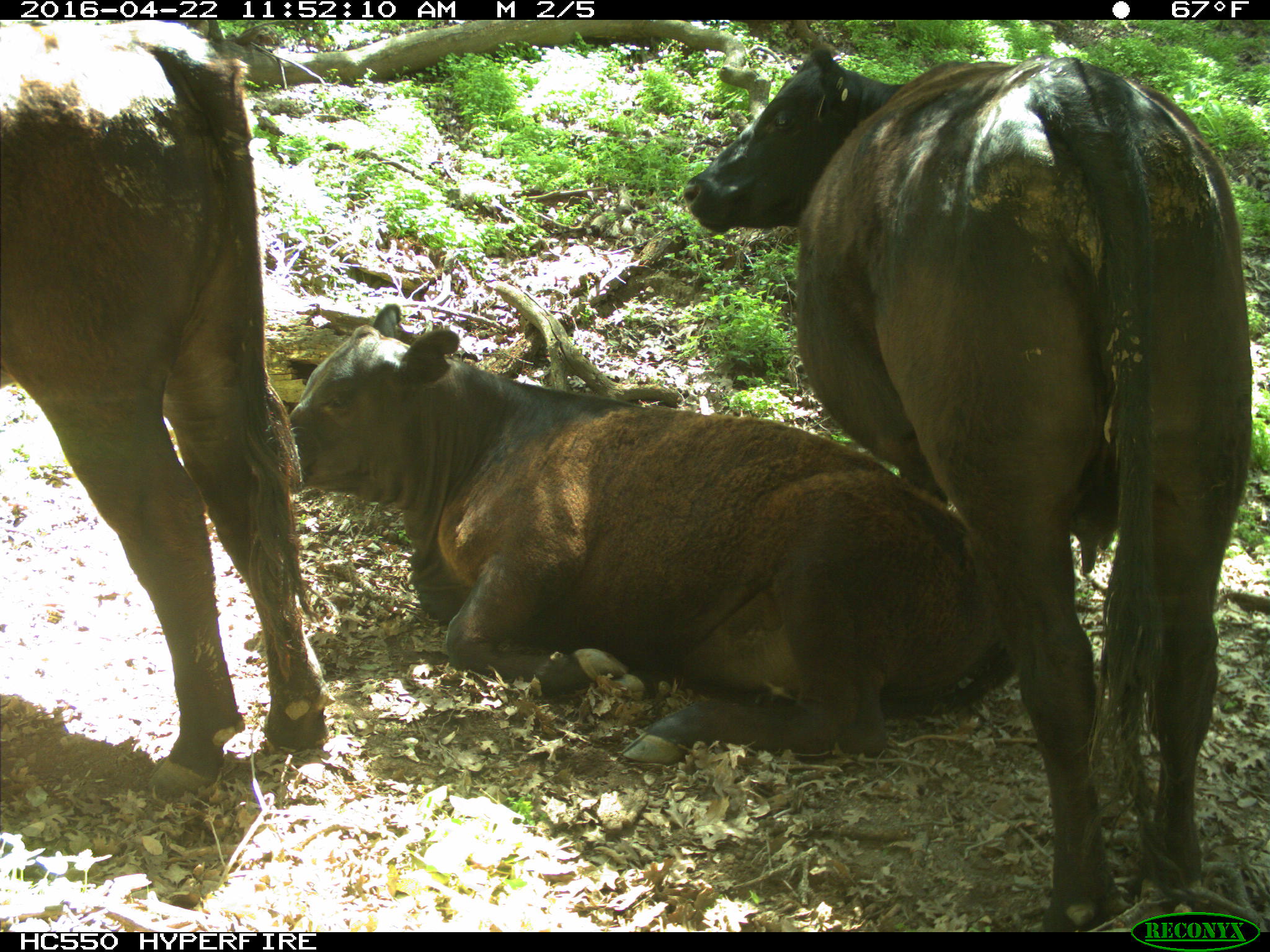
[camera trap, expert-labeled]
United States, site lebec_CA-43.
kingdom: Animalia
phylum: Chordata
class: Mammalia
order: Artiodactyla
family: Bovidae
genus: Bos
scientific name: Bos taurus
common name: domestic cow